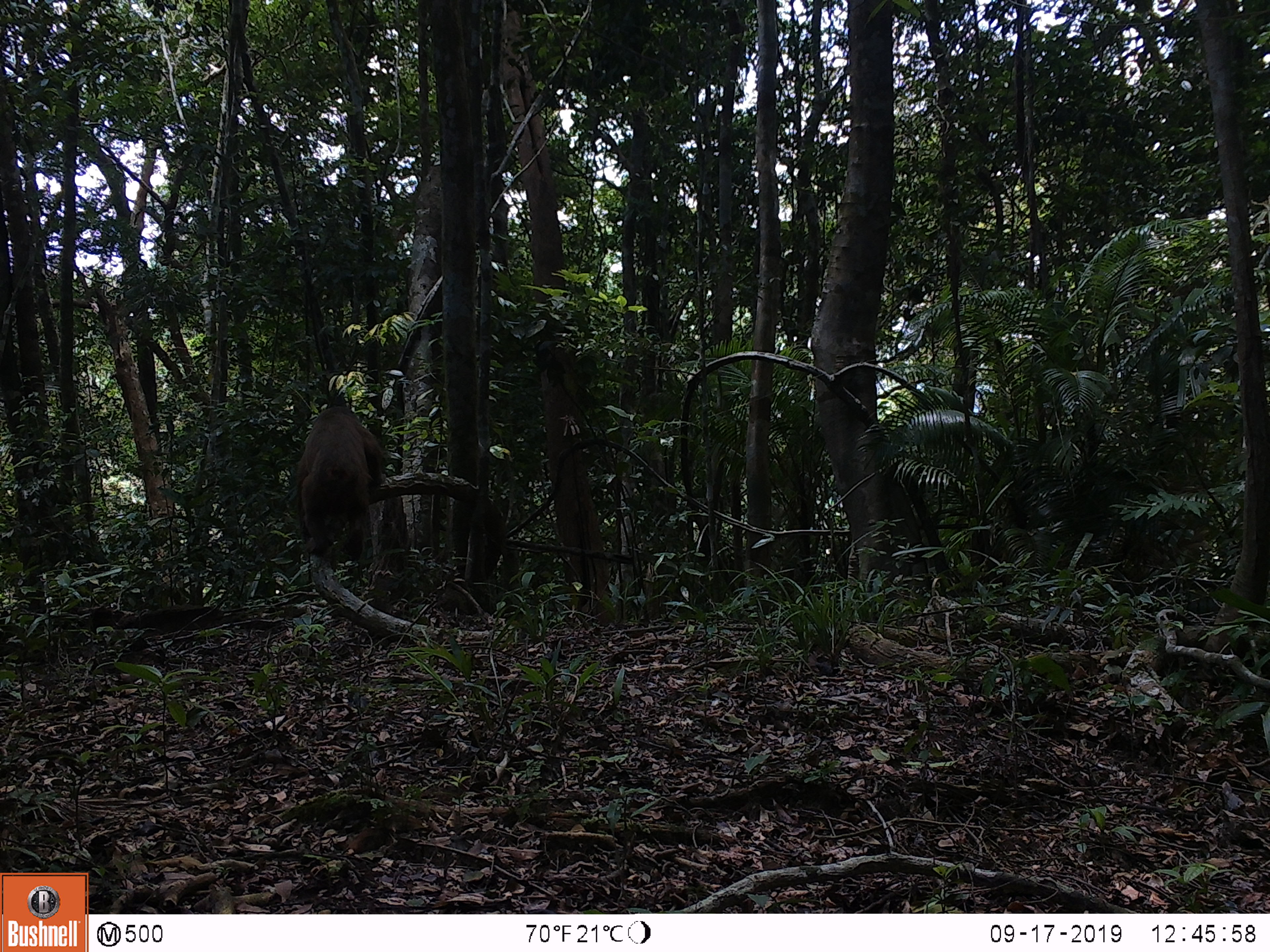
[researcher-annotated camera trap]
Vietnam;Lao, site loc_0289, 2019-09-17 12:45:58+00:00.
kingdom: Animalia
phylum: Chordata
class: Mammalia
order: Primates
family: Cercopithecidae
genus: Macaca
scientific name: Macaca arctoides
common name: stump-tailed macaque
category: stump tailed macaque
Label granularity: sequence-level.